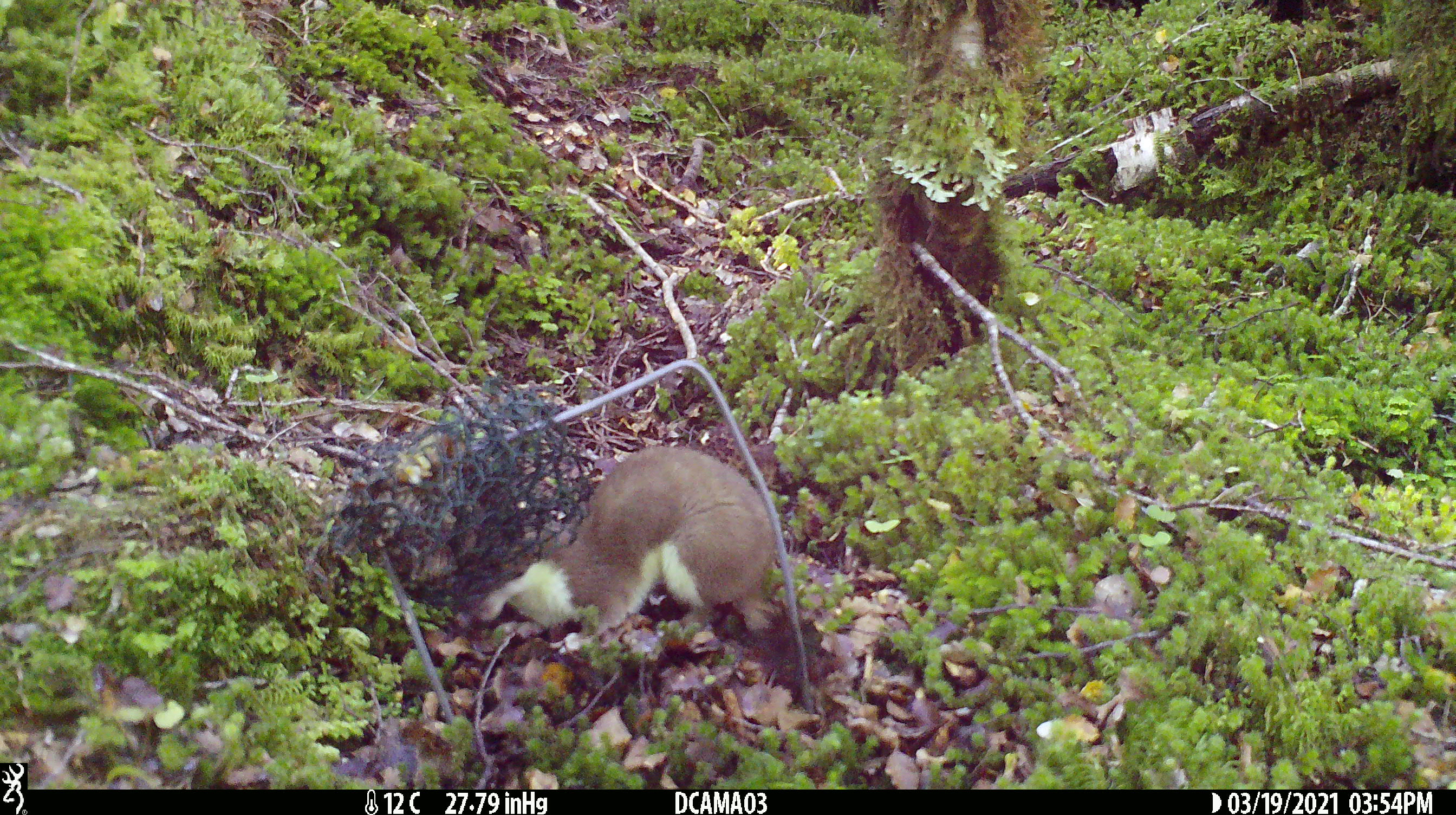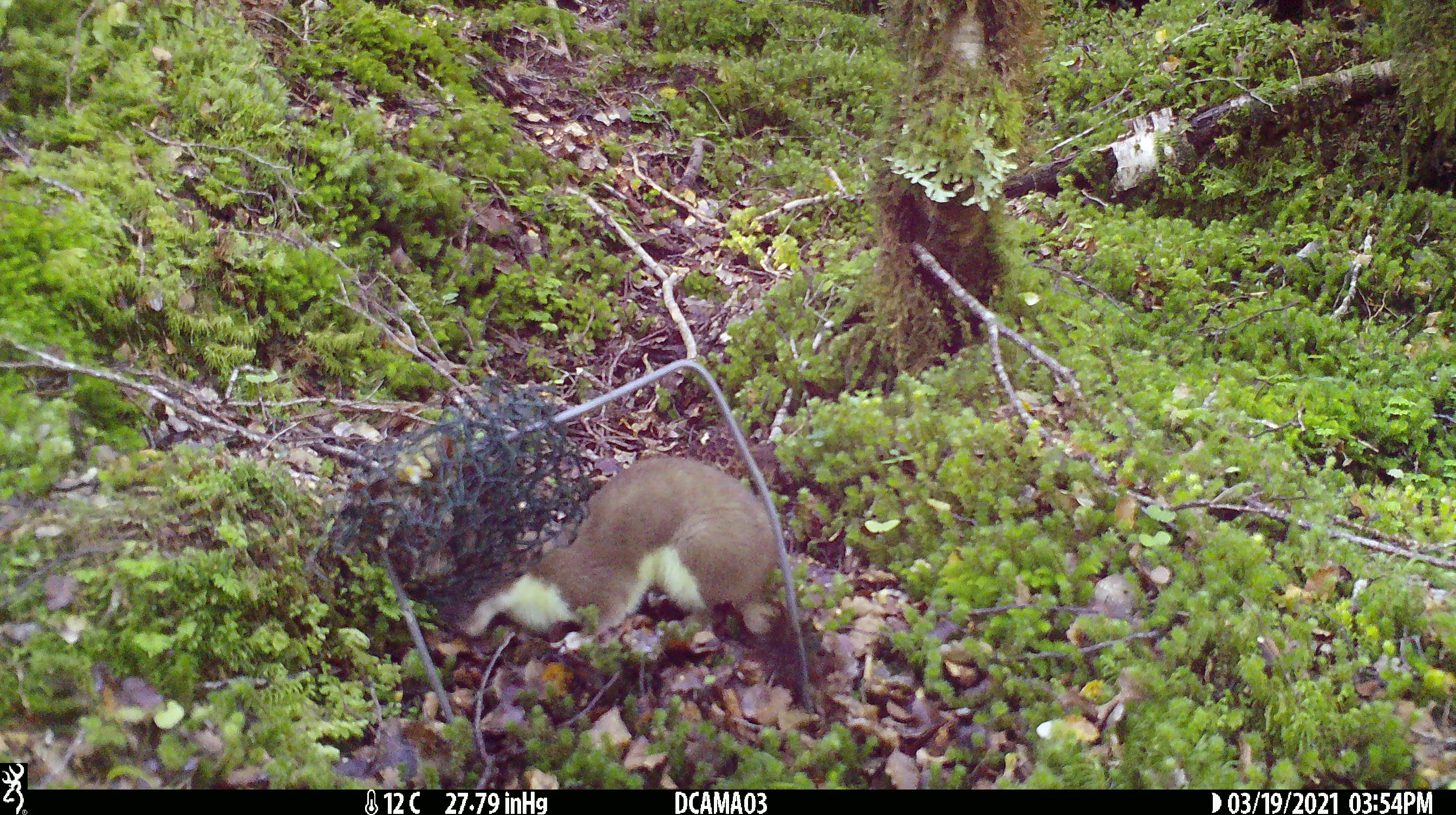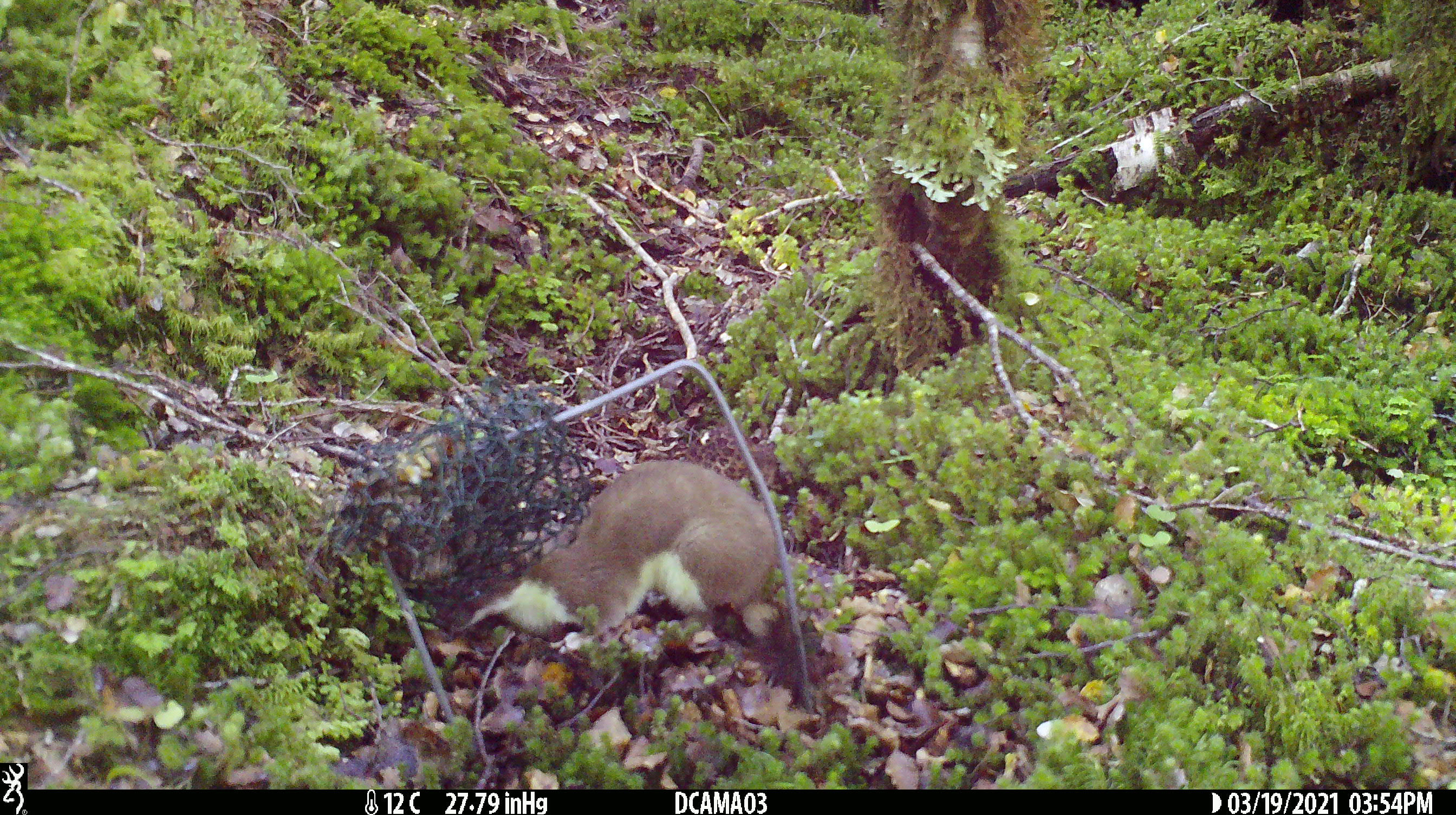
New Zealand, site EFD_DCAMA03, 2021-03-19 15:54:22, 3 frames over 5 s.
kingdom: Animalia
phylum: Chordata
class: Mammalia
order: Carnivora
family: Mustelidae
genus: Mustela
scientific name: Mustela erminea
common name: stoat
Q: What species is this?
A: Stoat (Mustela erminea).